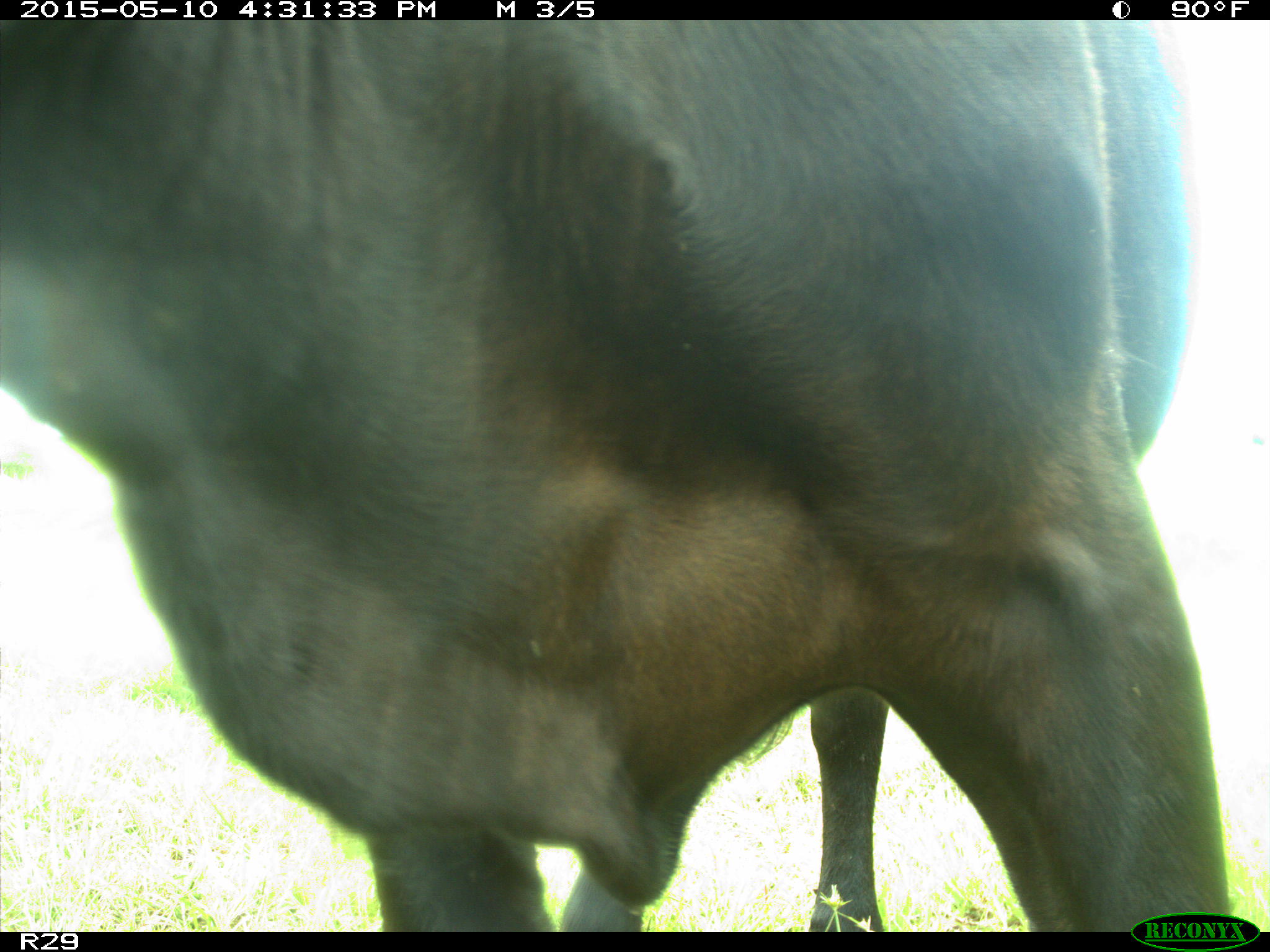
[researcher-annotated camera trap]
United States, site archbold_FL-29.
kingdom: Animalia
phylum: Chordata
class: Mammalia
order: Artiodactyla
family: Bovidae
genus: Bos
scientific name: Bos taurus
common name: domestic cow